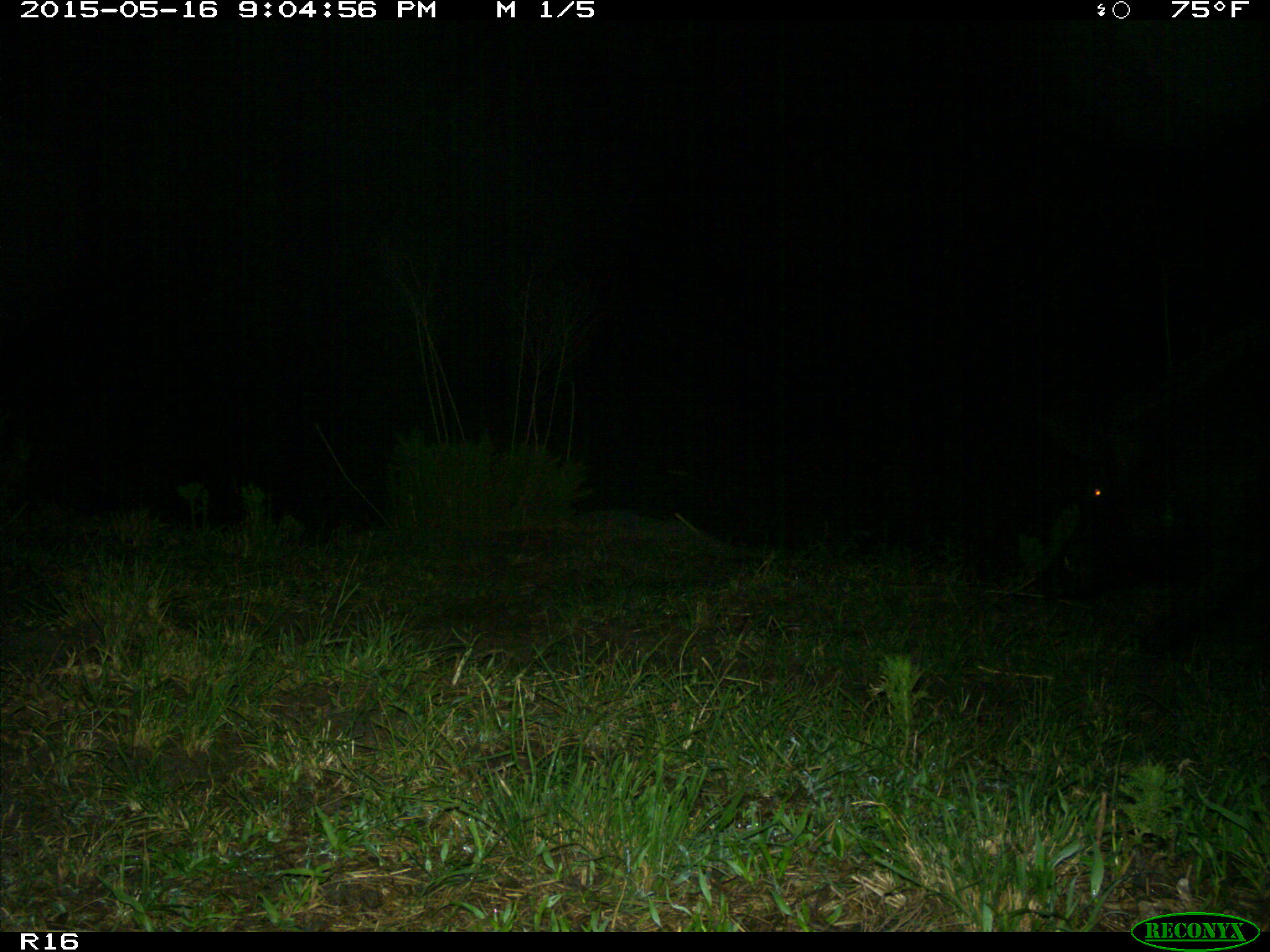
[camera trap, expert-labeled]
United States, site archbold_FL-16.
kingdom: Animalia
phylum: Chordata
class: Mammalia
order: Artiodactyla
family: Suidae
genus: Sus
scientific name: Sus scrofa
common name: wild boar